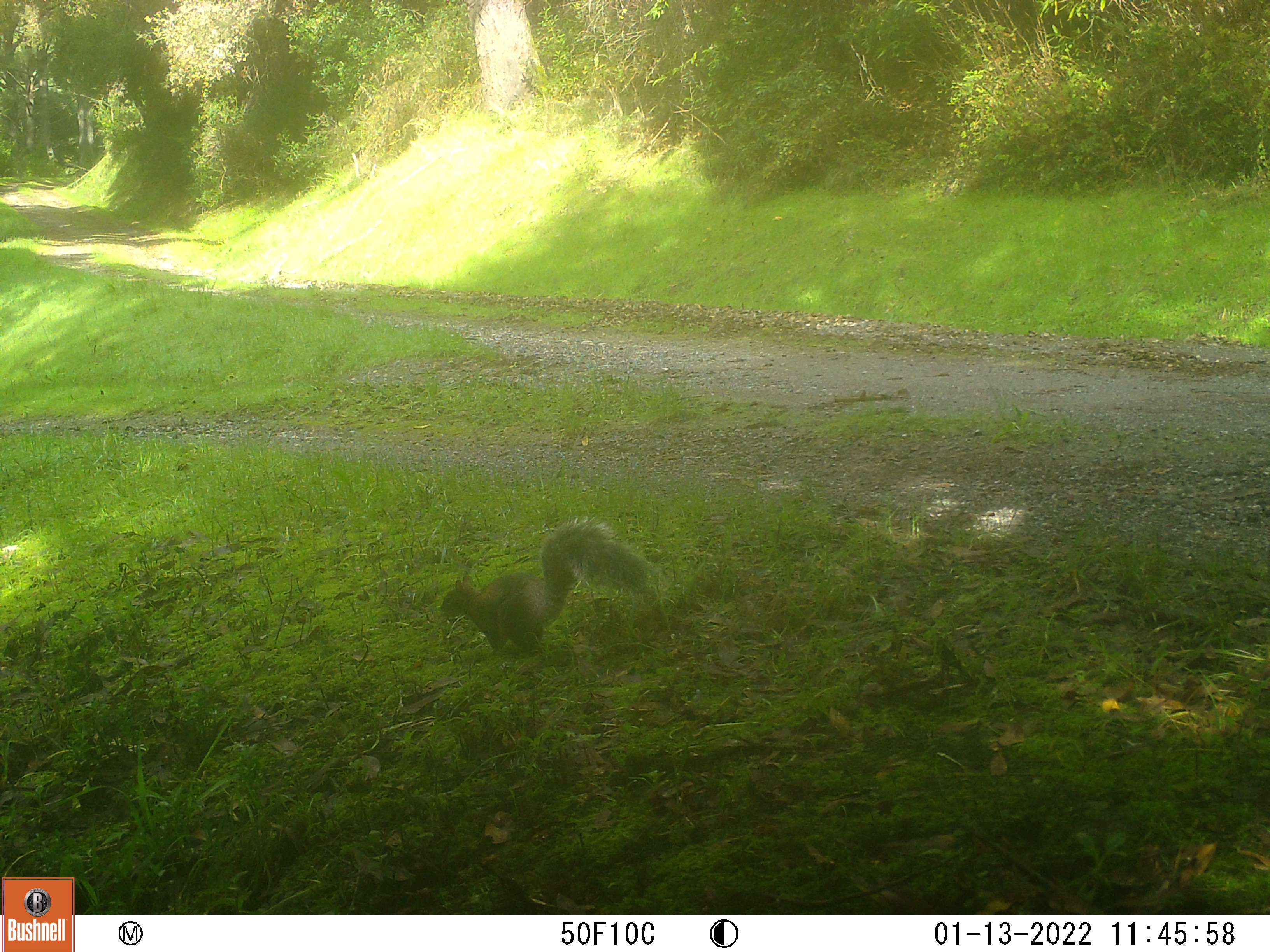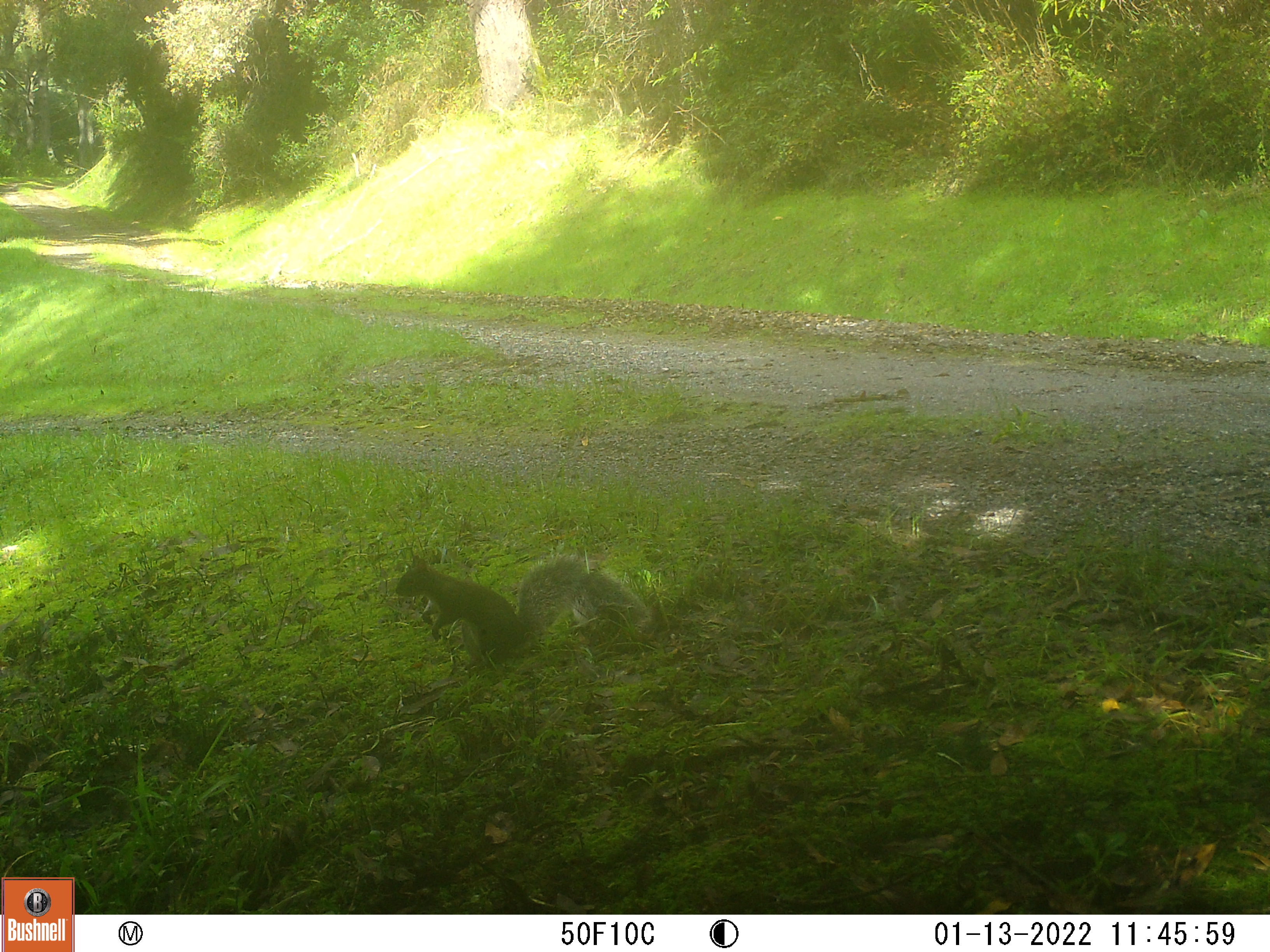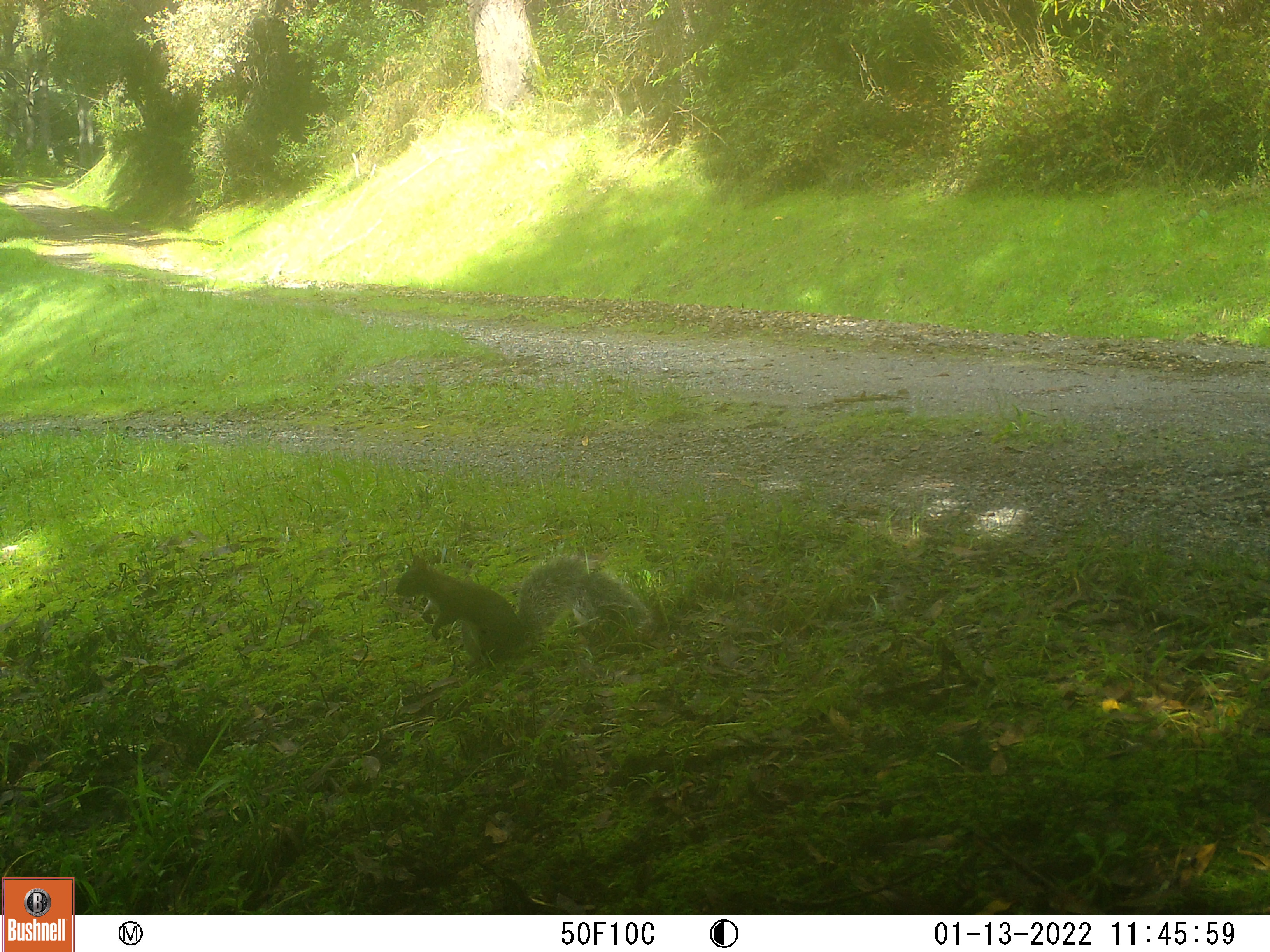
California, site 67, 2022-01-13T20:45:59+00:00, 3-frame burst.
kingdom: Animalia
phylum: Chordata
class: Mammalia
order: Rodentia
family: Sciuridae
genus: Sciurus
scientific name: Sciurus griseus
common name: western gray squirrel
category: western grey squirrel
Western grey squirrel (western gray squirrel) (Sciurus griseus).